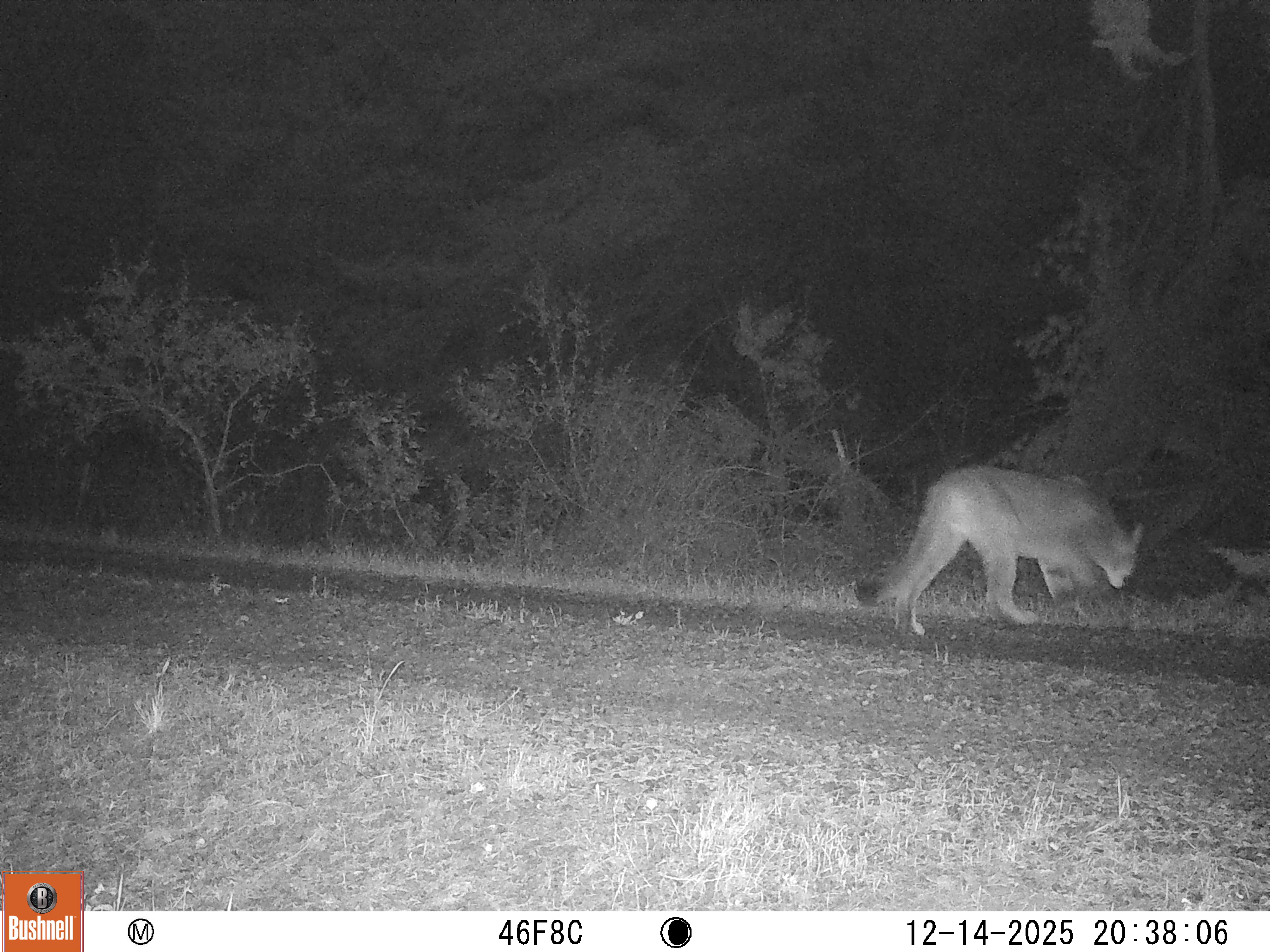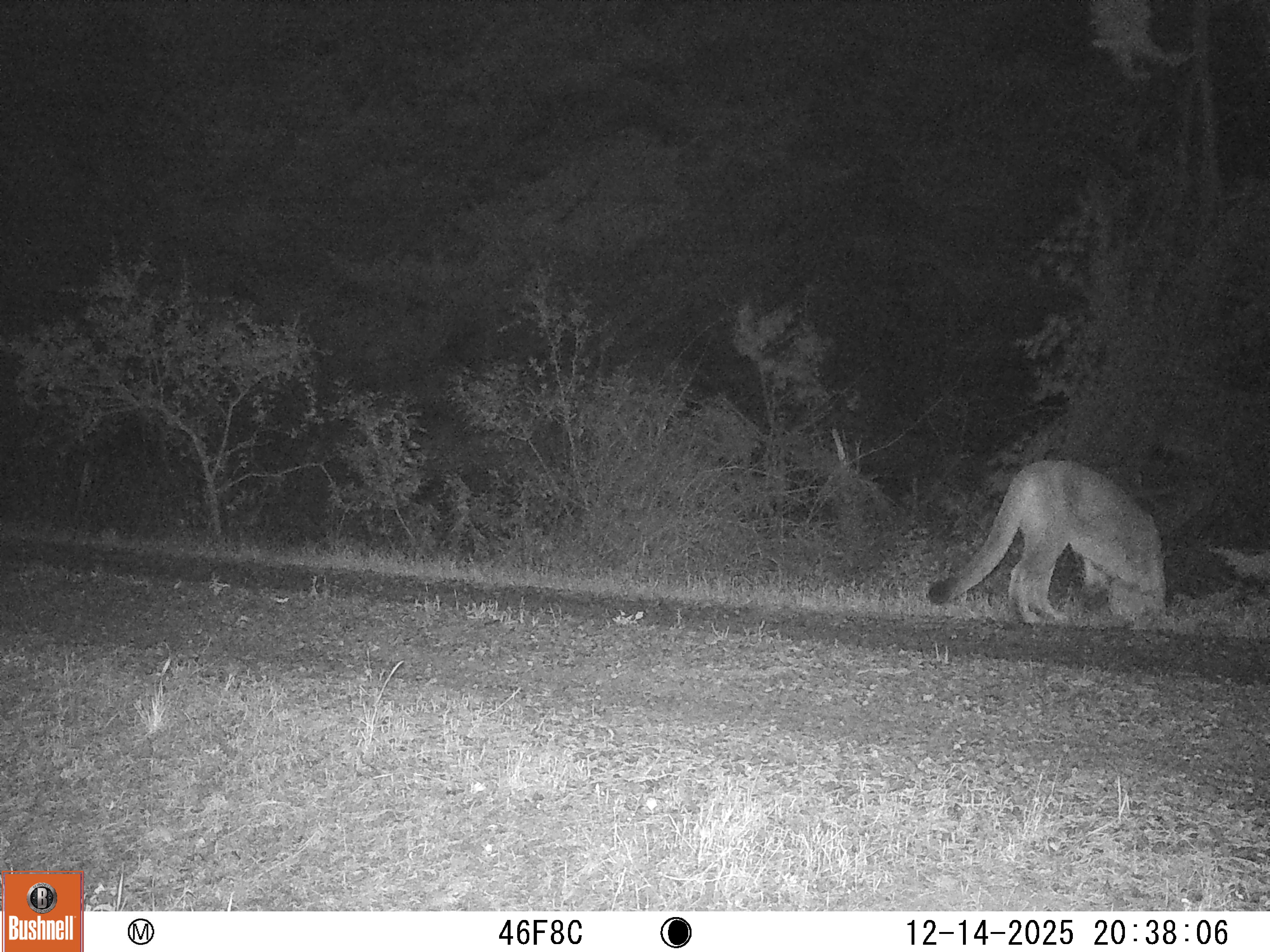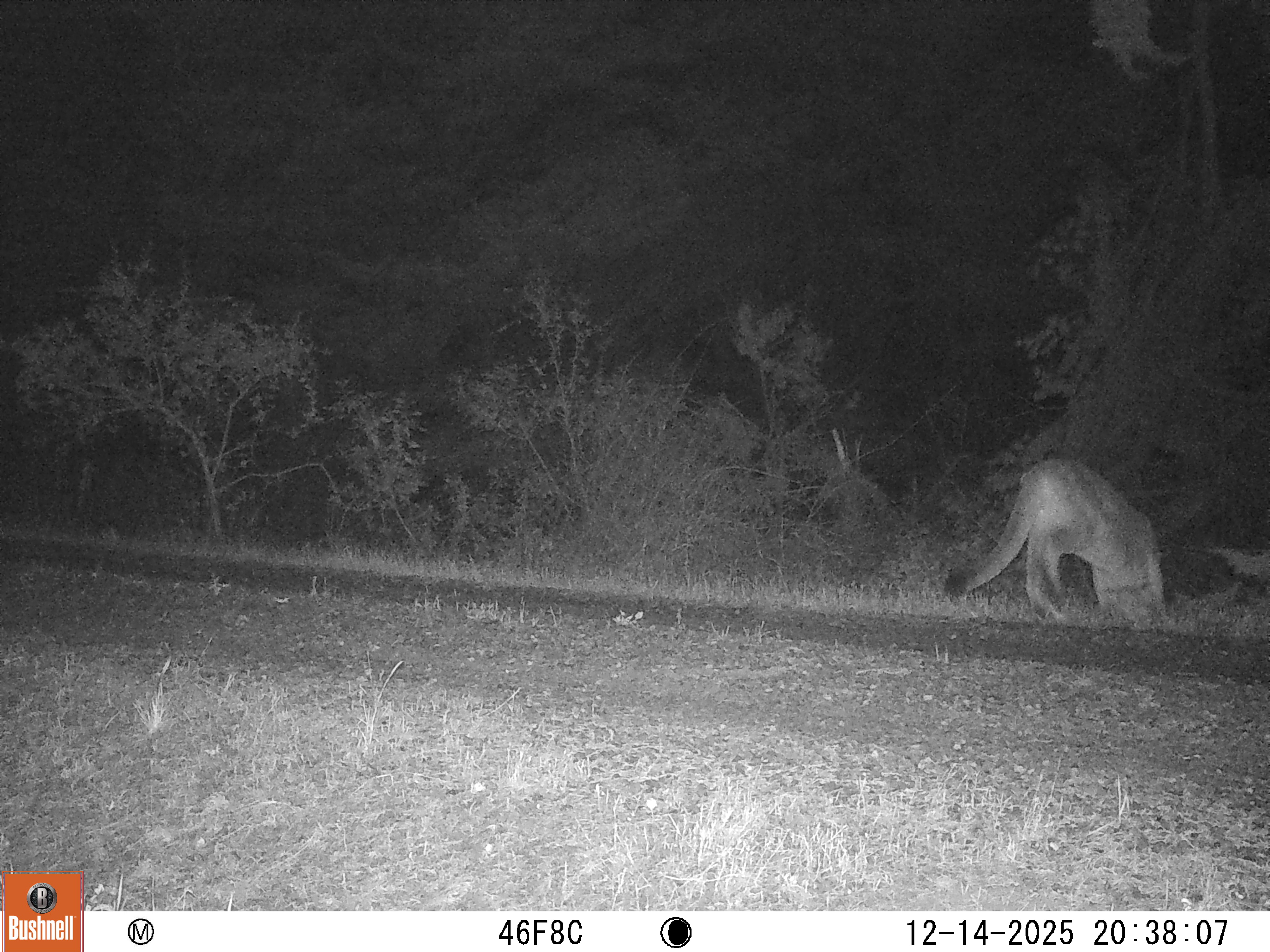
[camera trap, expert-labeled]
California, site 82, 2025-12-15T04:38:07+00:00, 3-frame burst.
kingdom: Animalia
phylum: Chordata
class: Mammalia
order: Carnivora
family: Felidae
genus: Puma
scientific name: Puma concolor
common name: puma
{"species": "puma (Puma concolor)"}